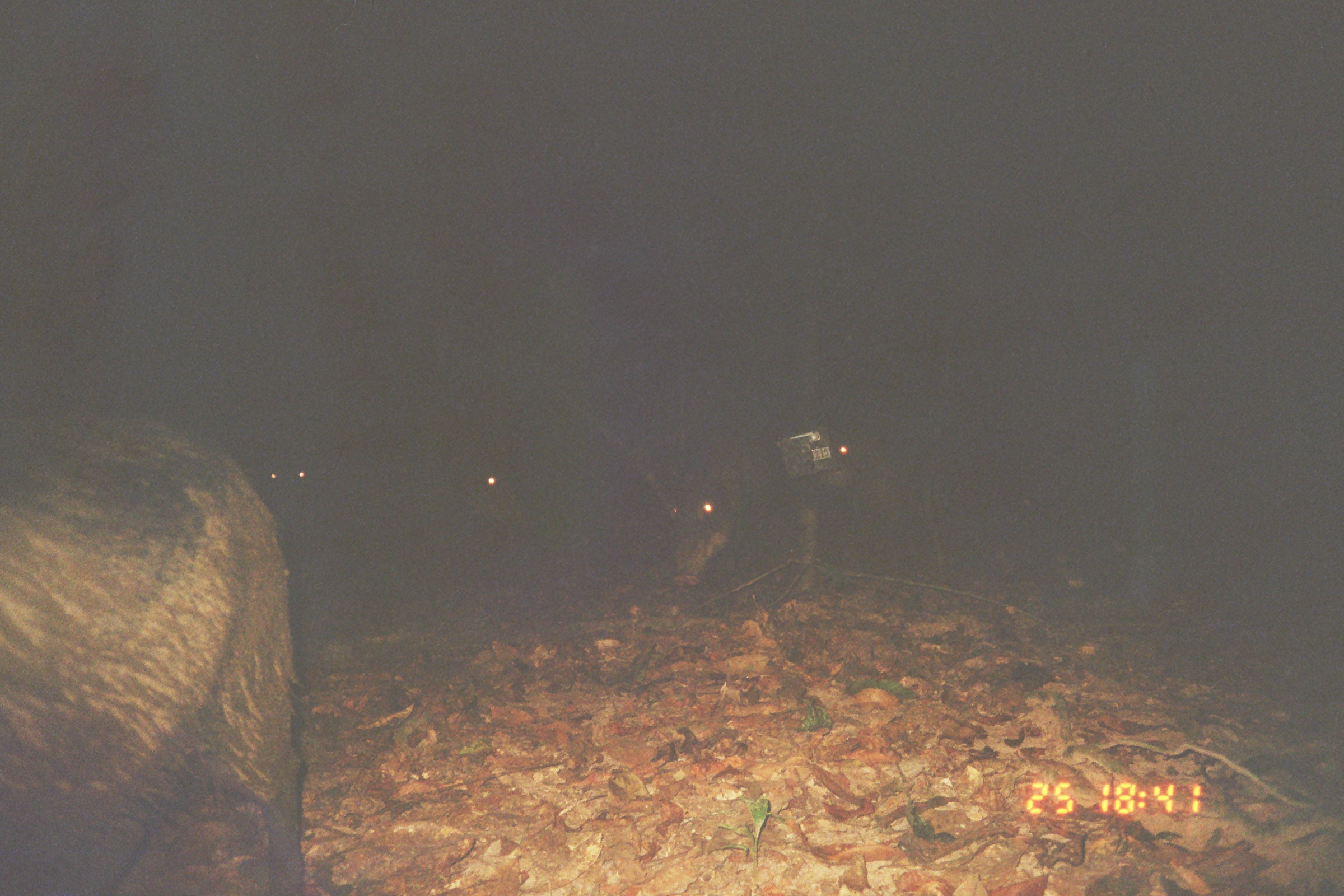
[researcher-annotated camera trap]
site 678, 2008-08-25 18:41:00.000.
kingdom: Animalia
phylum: Chordata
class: Mammalia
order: Artiodactyla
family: Tayassuidae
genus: Tayassu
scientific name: Tayassu pecari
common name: white-lipped peccary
Tayassu pecari (white-lipped peccary).